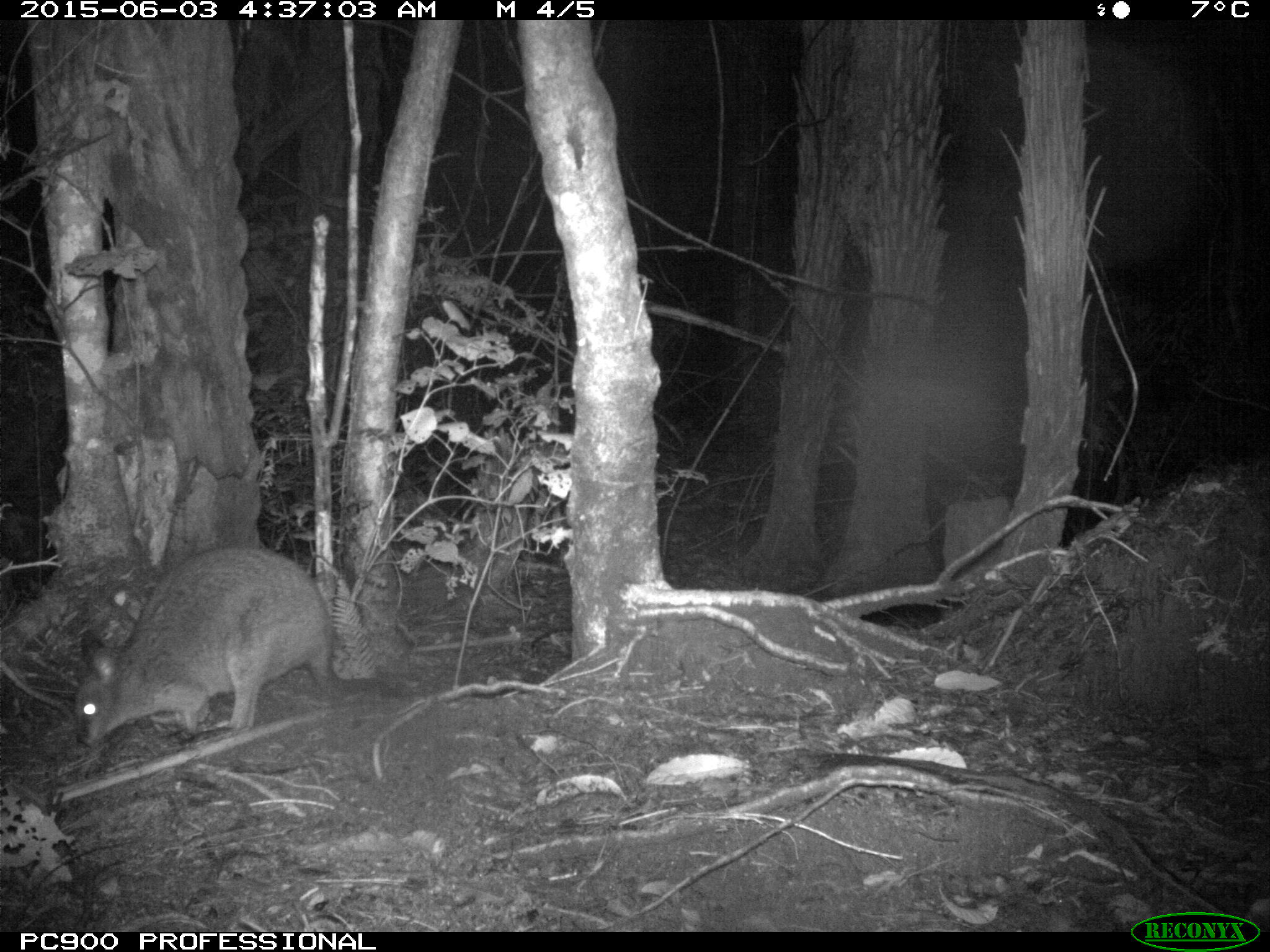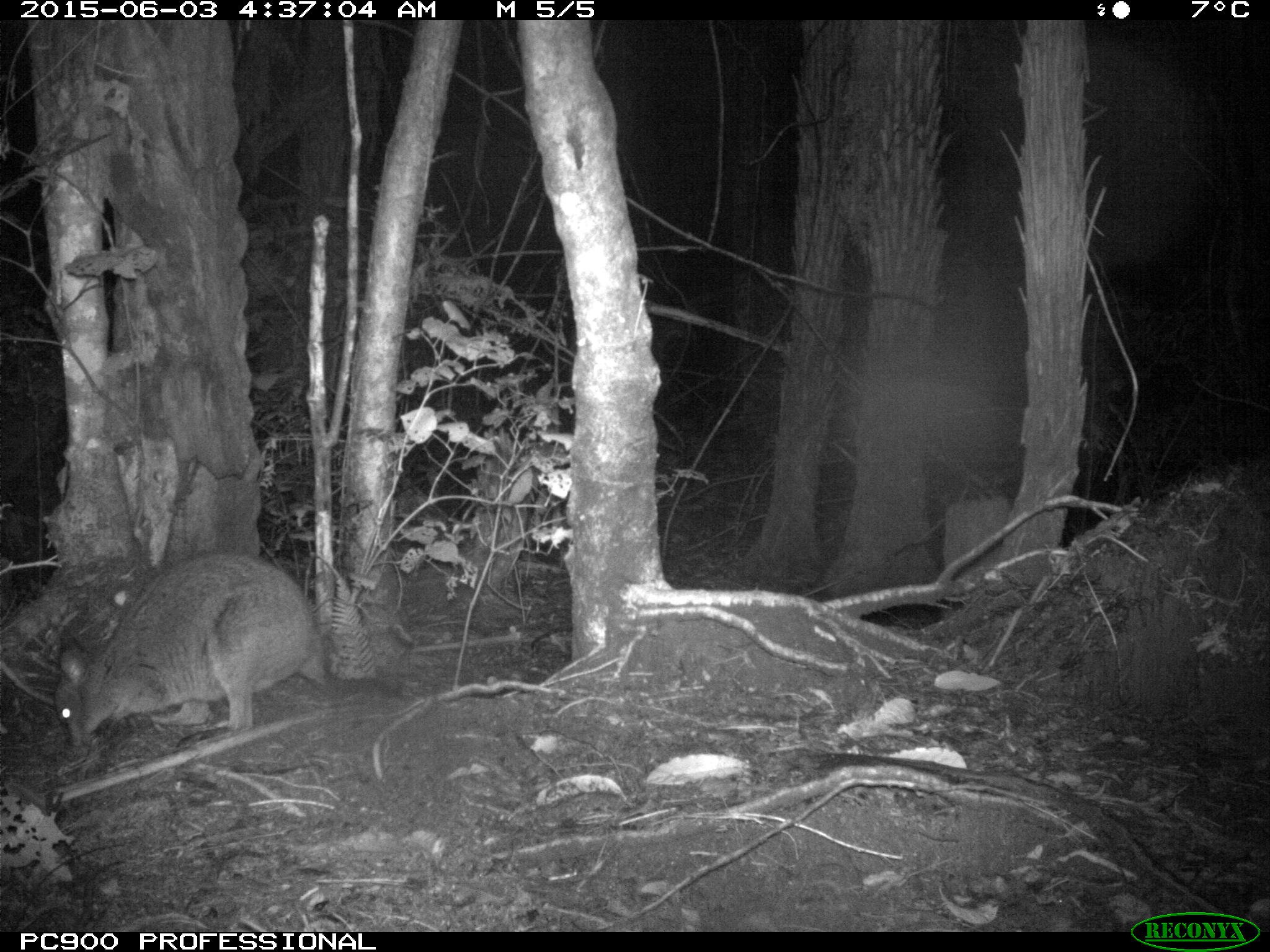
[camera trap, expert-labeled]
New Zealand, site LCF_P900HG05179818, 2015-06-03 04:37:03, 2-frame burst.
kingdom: Animalia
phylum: Chordata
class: Mammalia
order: Diprotodontia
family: Macropodidae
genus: Notamacropus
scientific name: Notamacropus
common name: wallaby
Wallaby (Notamacropus).